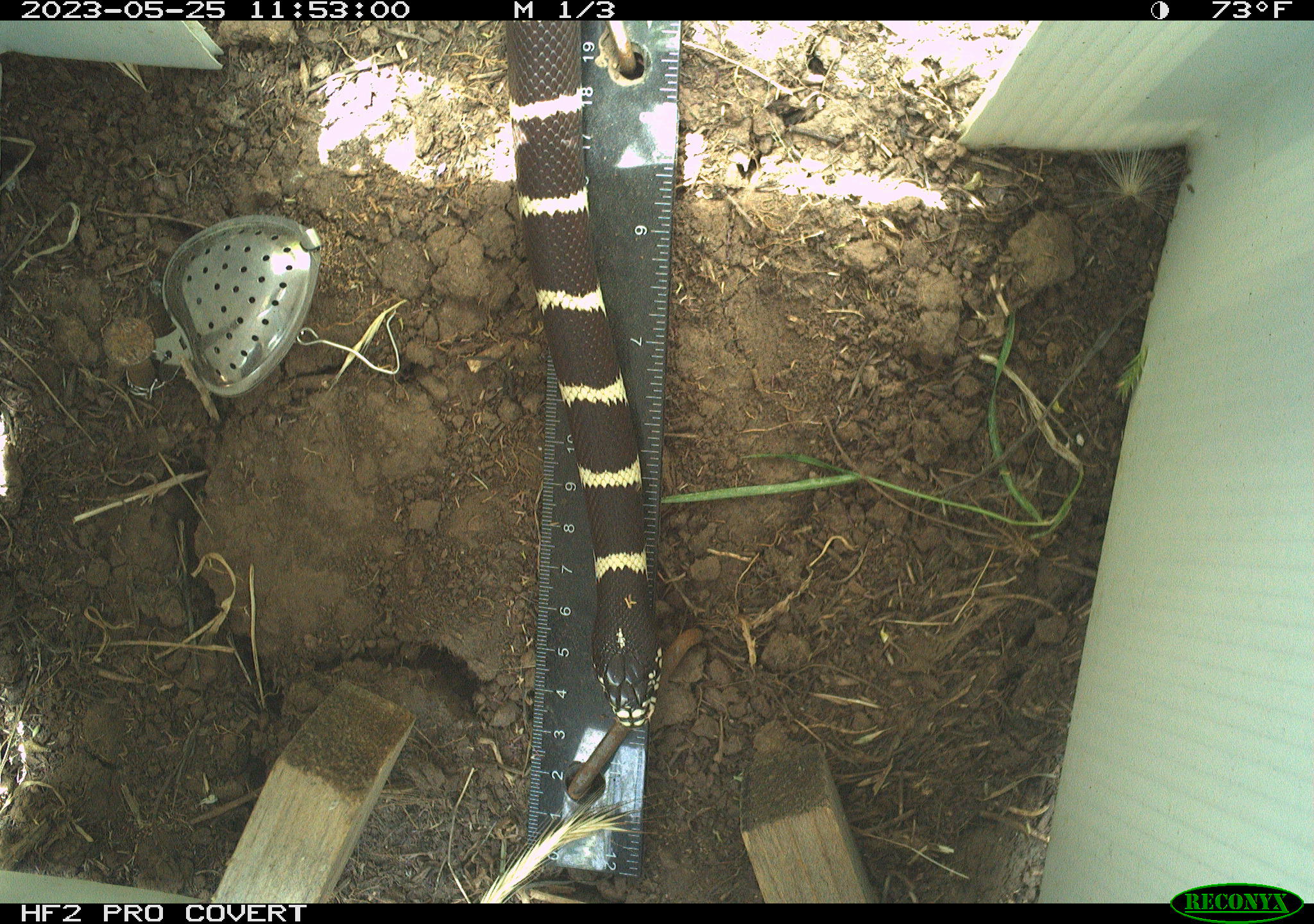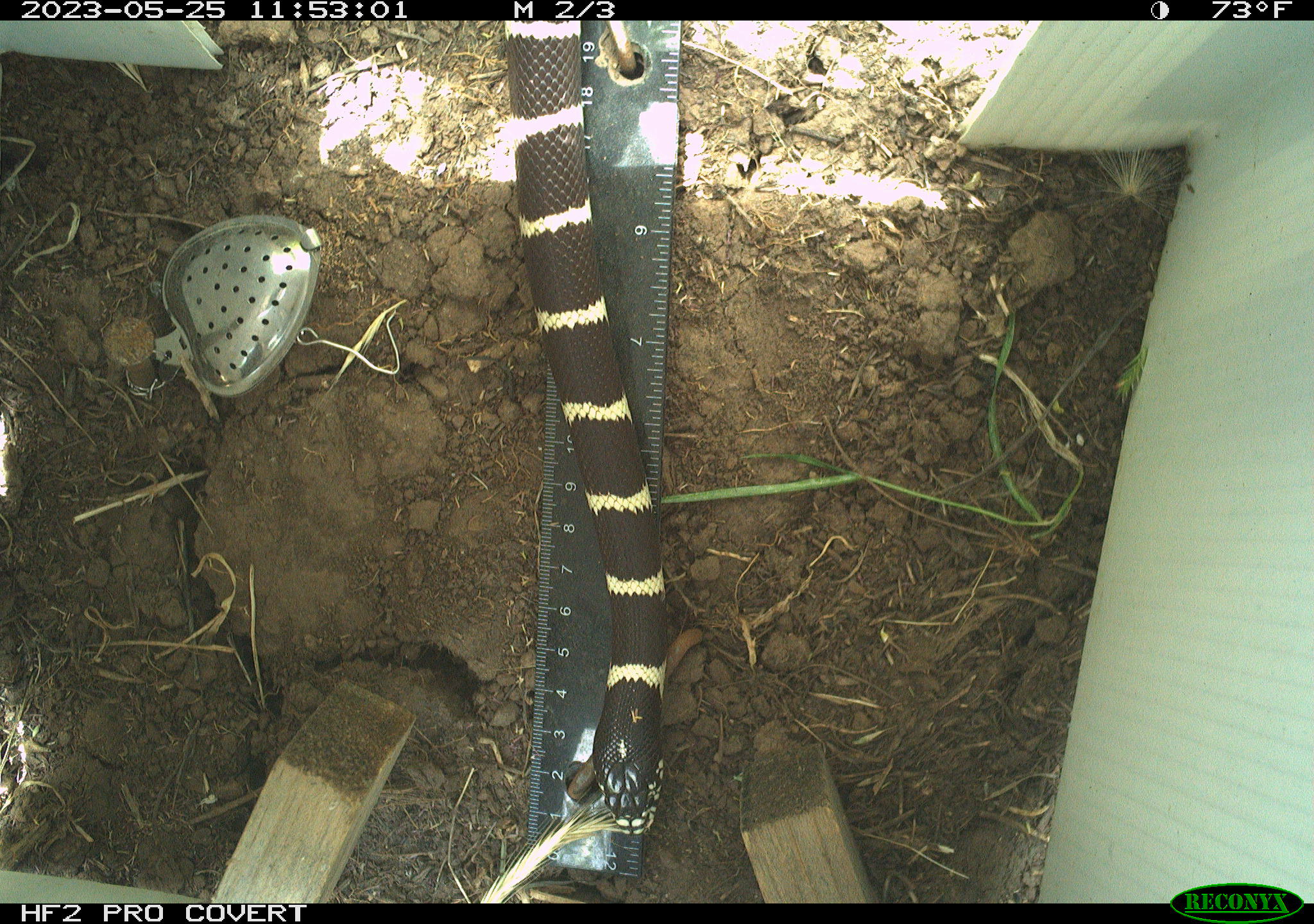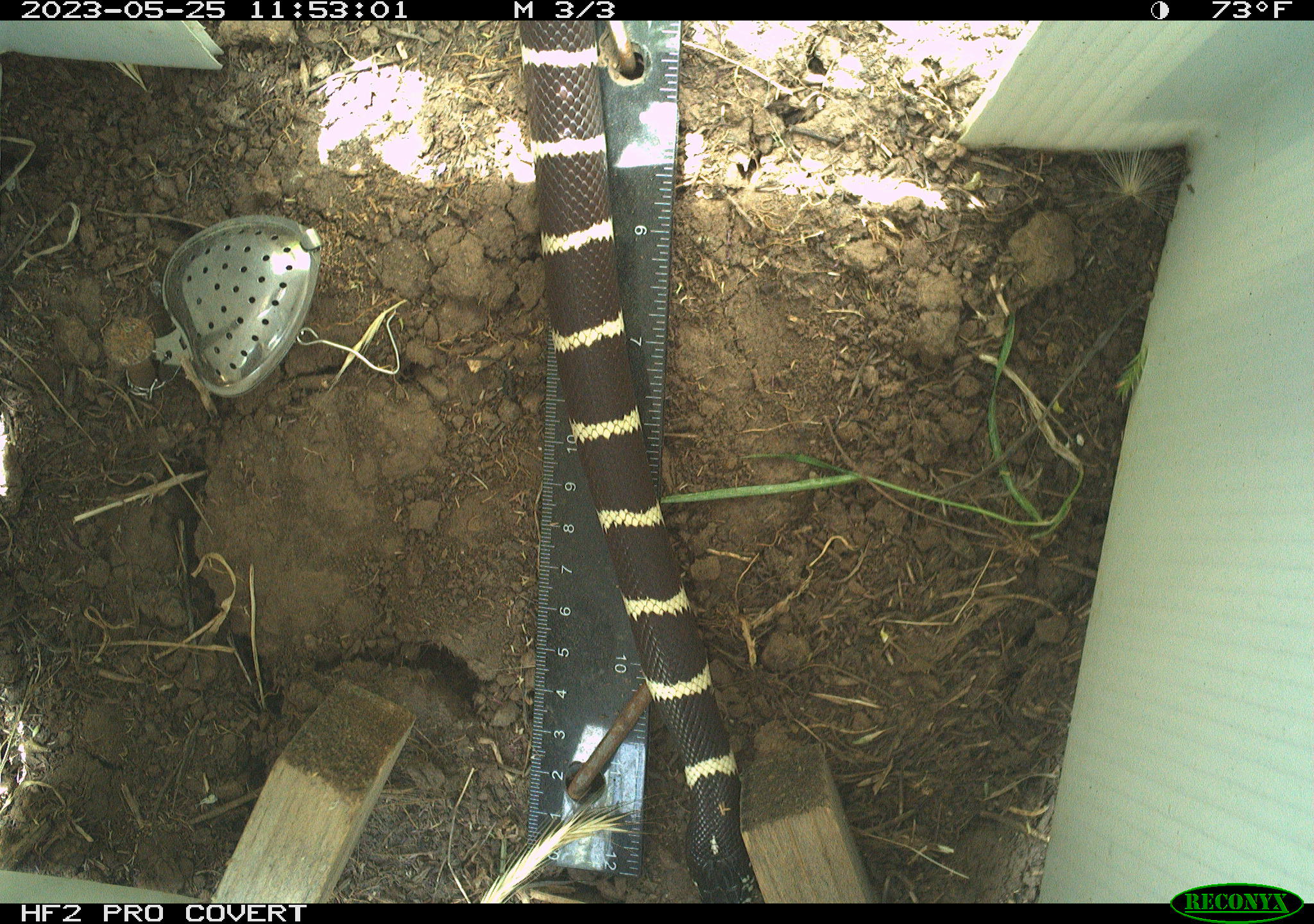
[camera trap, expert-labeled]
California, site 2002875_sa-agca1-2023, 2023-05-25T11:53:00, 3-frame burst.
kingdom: Animalia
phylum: Chordata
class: Reptilia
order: Squamata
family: Colubridae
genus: Lampropeltis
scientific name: Lampropeltis californiae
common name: california kingsnake